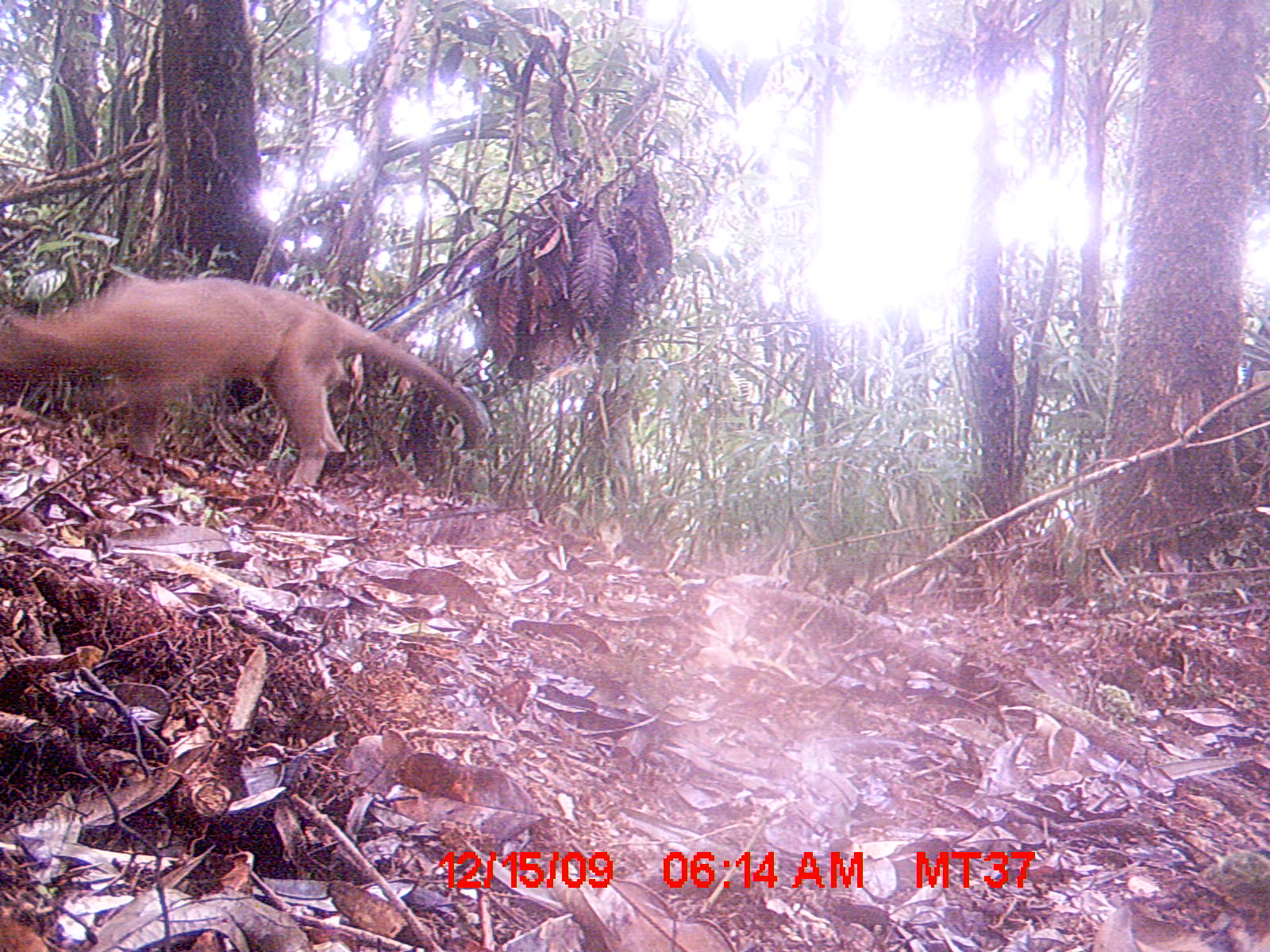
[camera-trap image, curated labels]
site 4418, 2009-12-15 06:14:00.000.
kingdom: Animalia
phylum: Chordata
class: Mammalia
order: Carnivora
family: Eupleridae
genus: Cryptoprocta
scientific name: Cryptoprocta ferox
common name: fossa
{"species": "Cryptoprocta ferox (fossa)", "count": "1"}